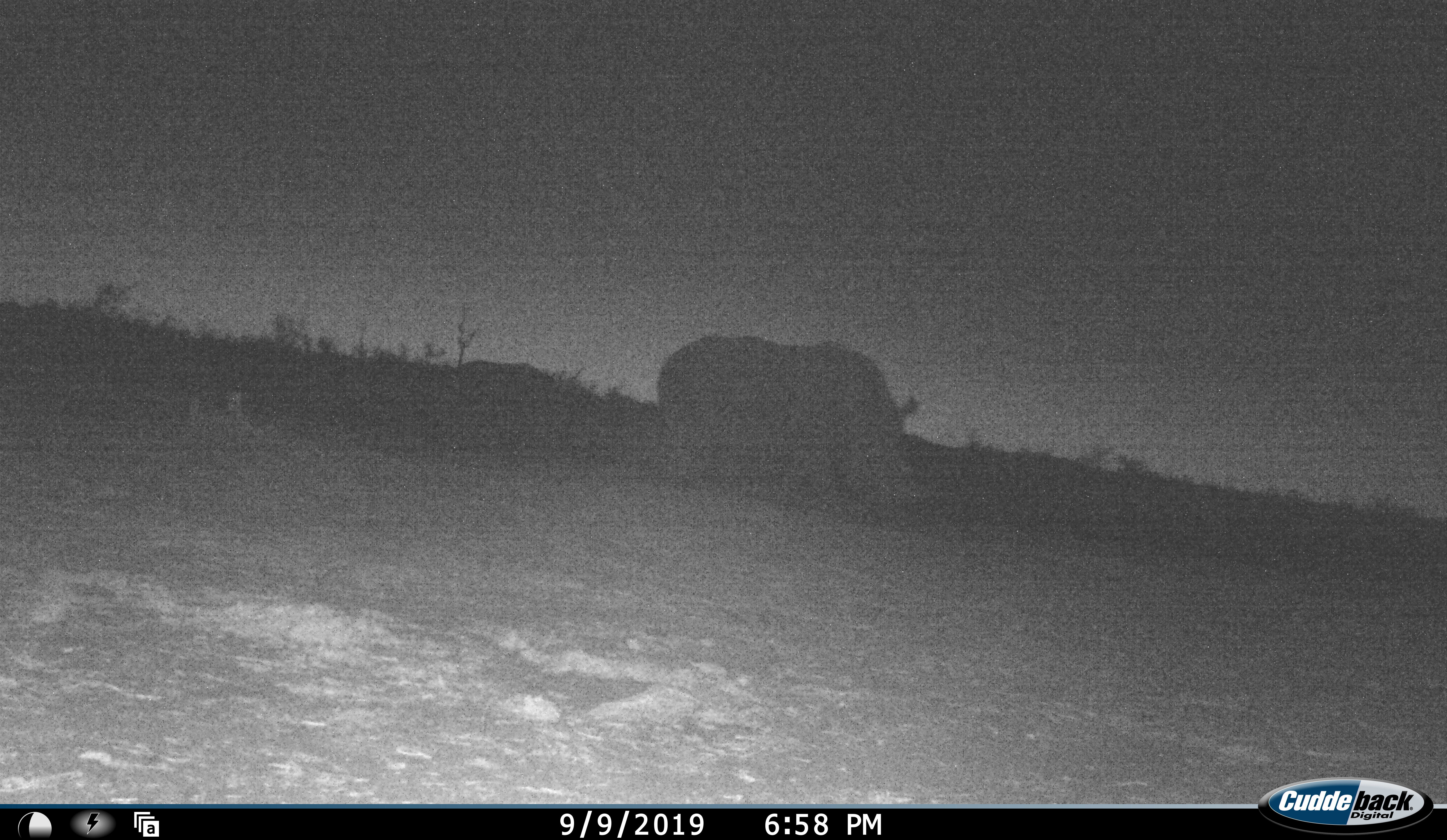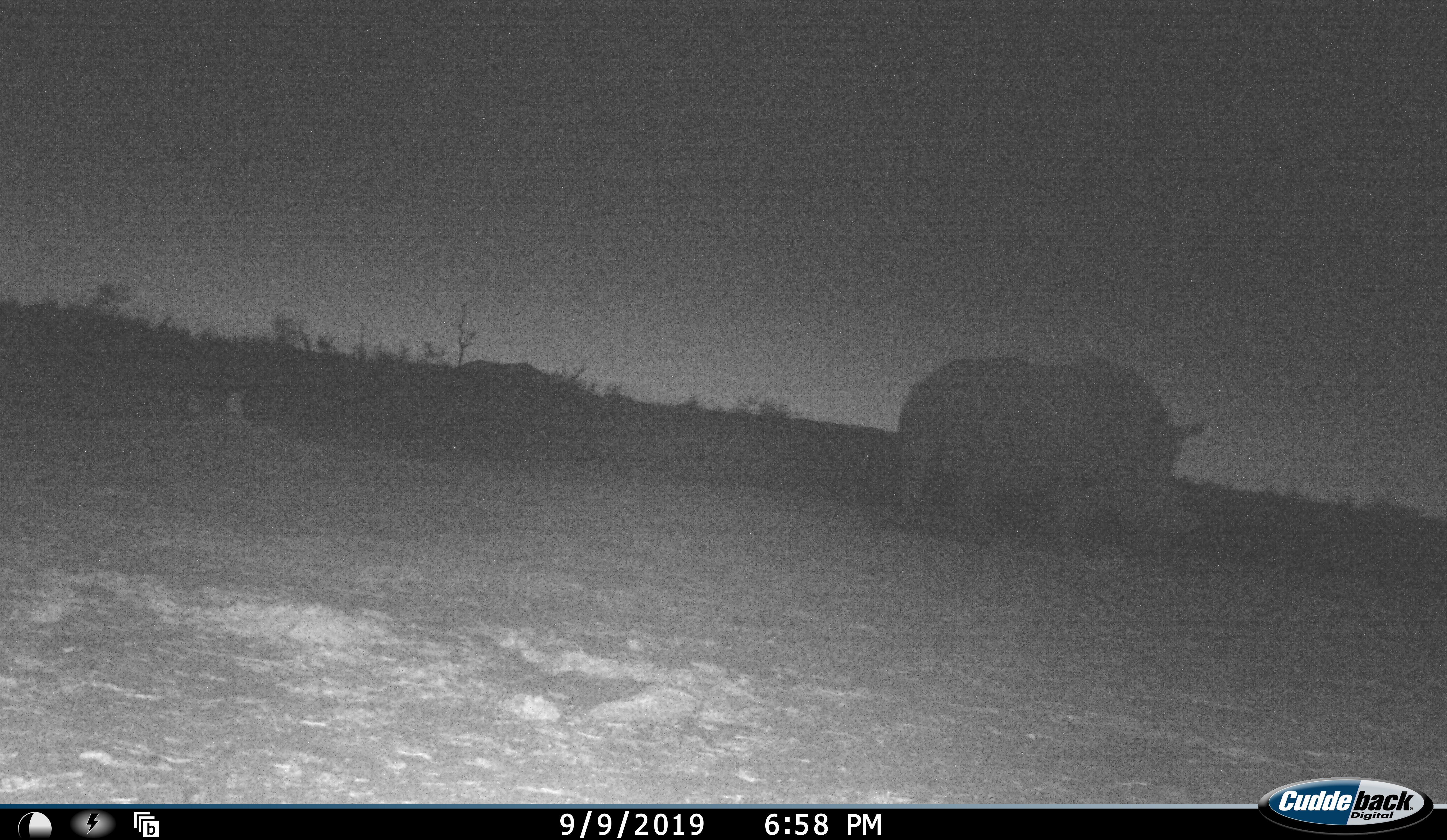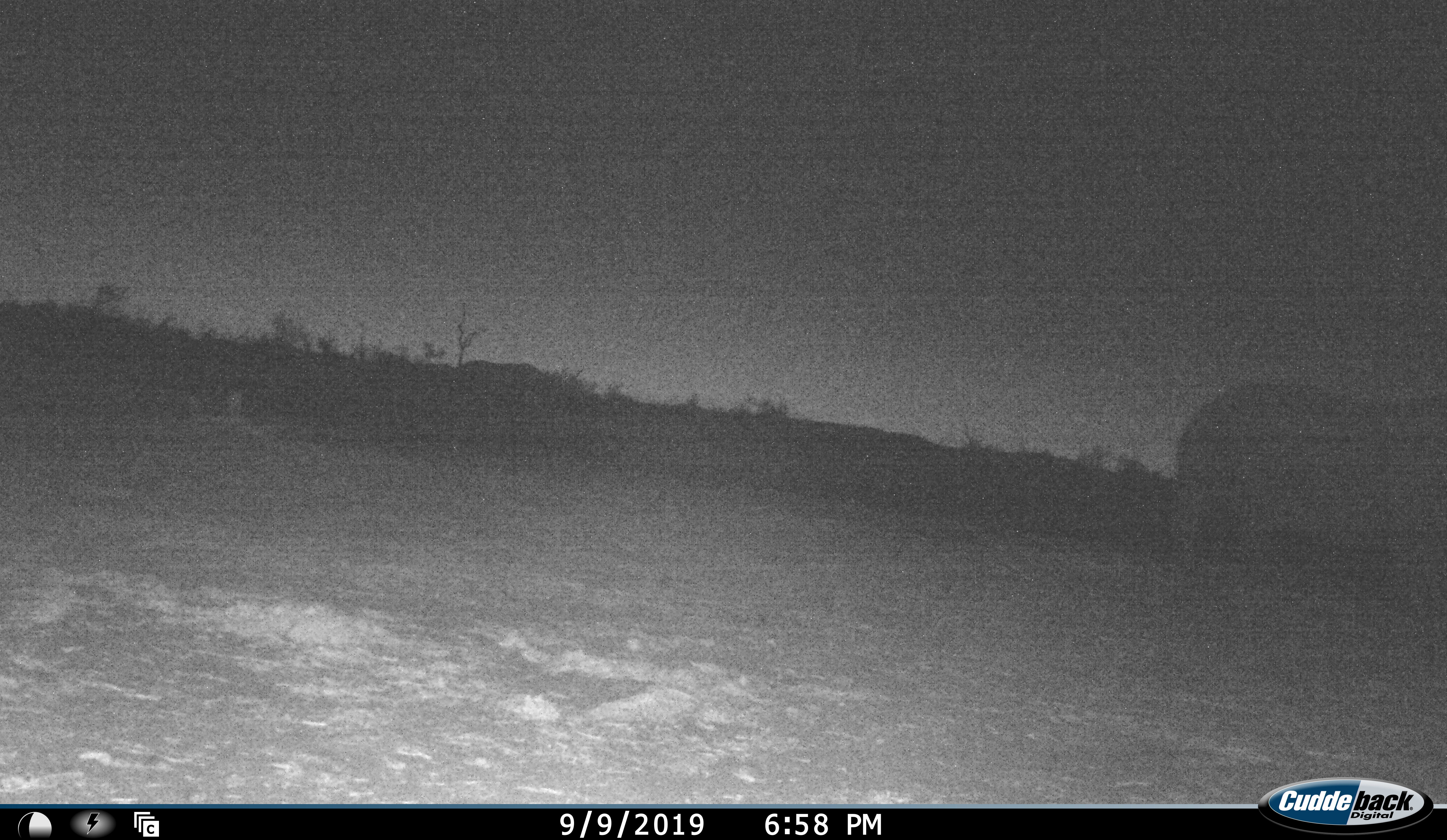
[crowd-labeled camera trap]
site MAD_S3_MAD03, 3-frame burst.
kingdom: Animalia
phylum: Chordata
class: Mammalia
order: Perissodactyla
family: Rhinocerotidae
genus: Ceratotherium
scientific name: Ceratotherium simum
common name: white rhinoceros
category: rhinoceroswhite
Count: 1.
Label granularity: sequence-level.